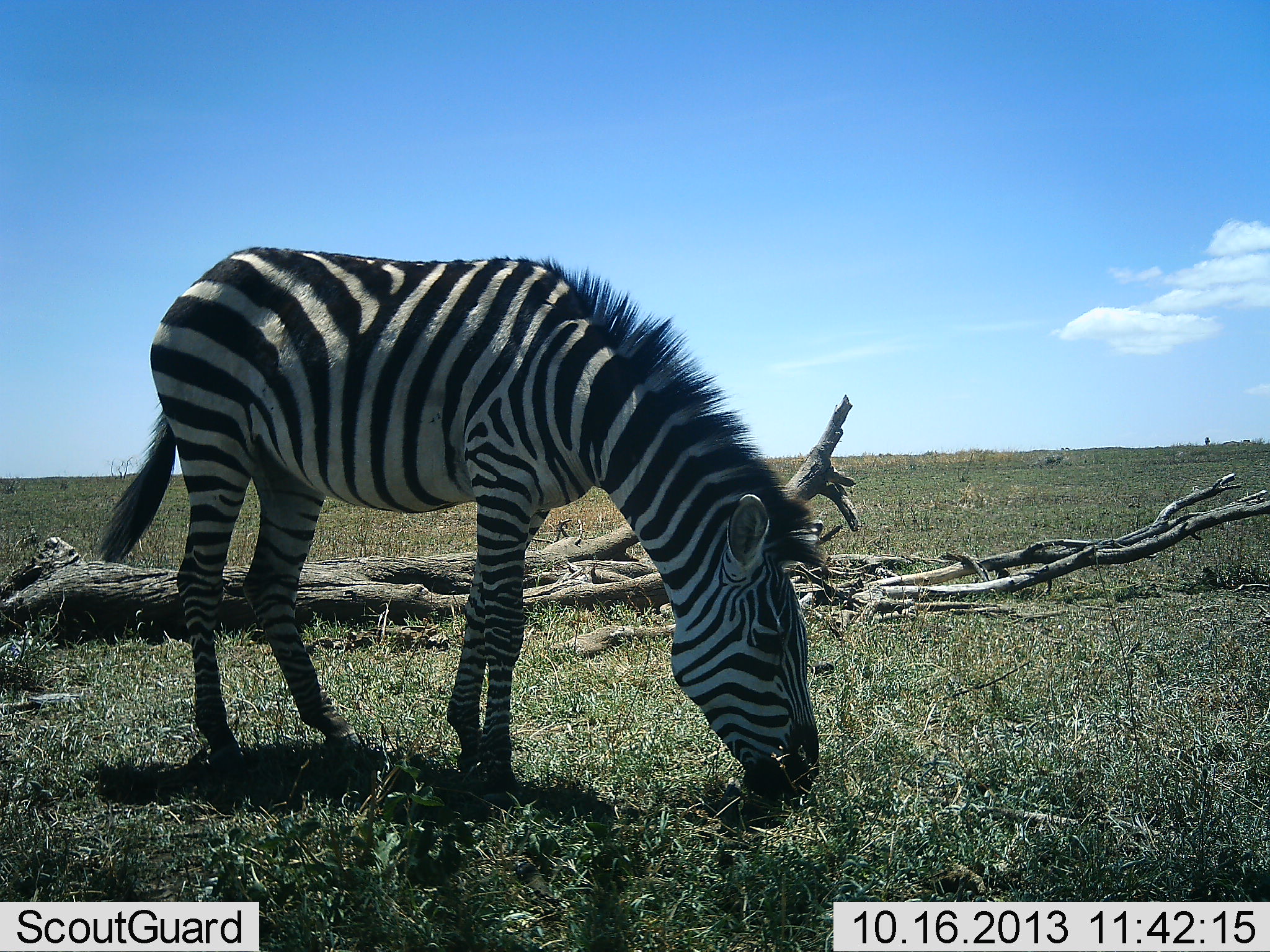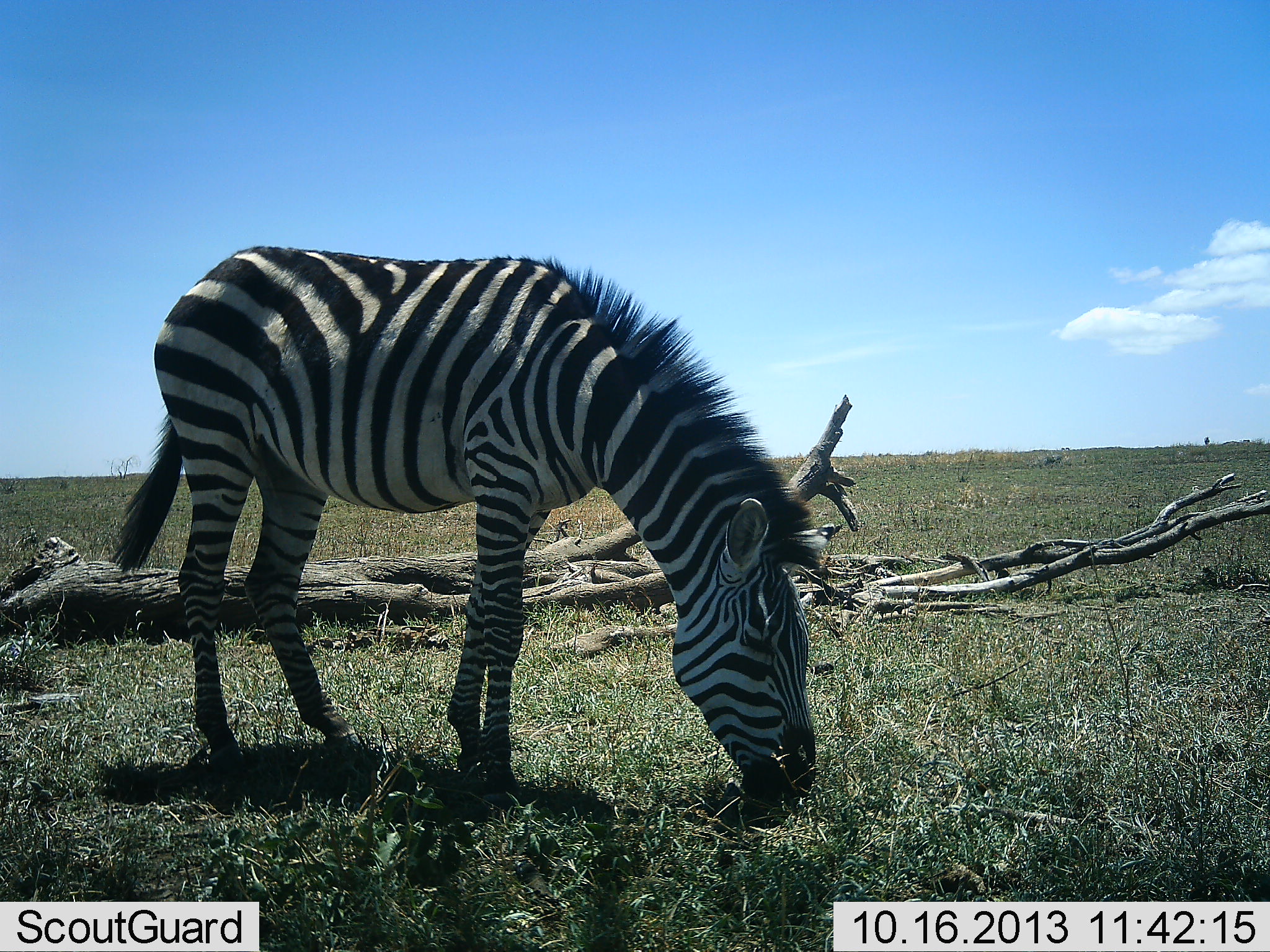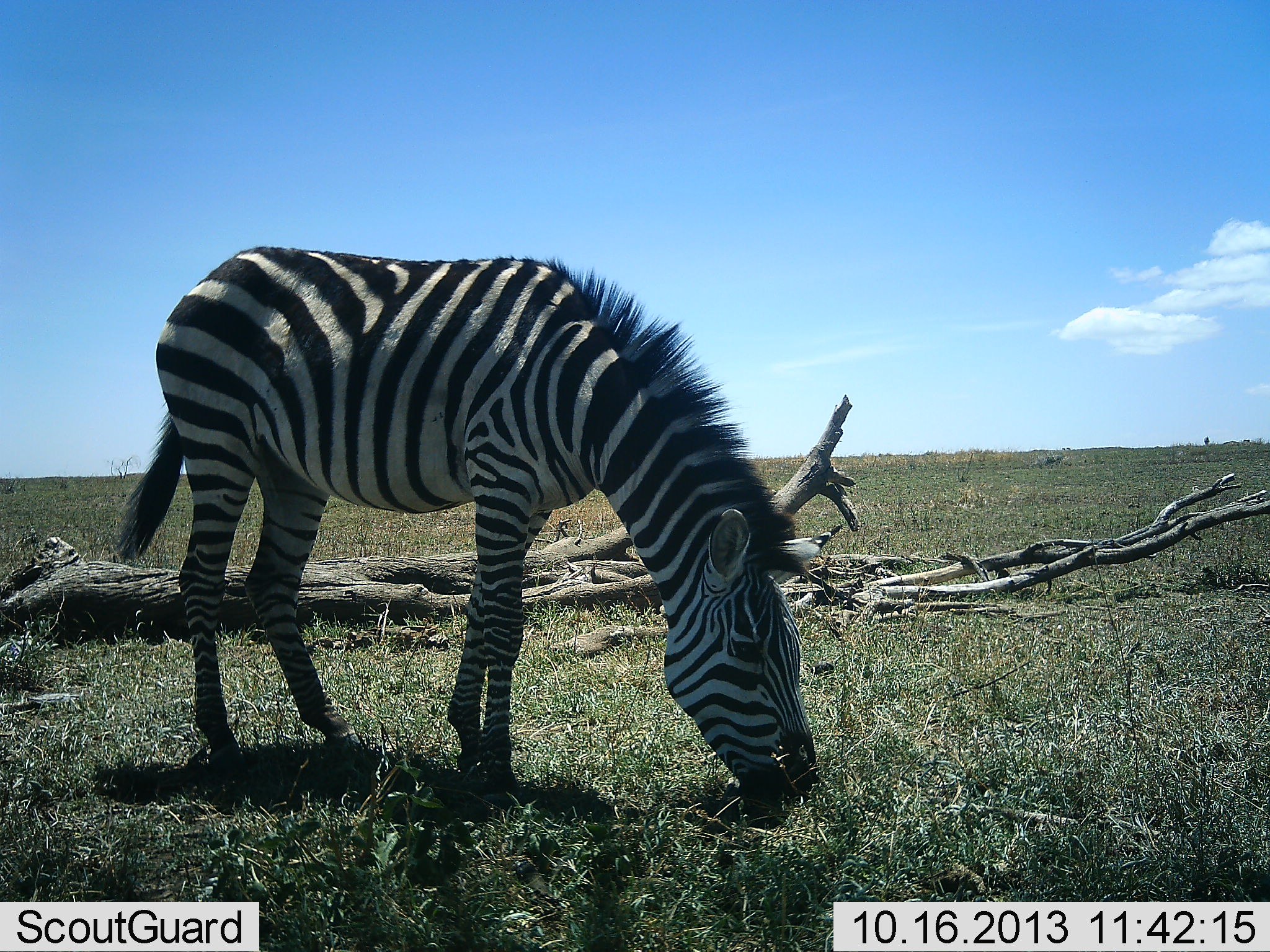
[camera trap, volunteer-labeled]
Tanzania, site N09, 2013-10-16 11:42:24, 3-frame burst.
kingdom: Animalia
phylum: Chordata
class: Mammalia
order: Perissodactyla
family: Equidae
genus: Equus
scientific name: Equus quagga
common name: plains zebra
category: zebra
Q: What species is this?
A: Zebra (plains zebra) (Equus quagga).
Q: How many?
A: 1.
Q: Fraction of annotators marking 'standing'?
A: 14%.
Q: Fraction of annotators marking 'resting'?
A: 0%.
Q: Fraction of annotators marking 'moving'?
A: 0%.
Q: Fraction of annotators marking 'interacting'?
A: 0%.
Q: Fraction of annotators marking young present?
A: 0%.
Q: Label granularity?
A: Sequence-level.